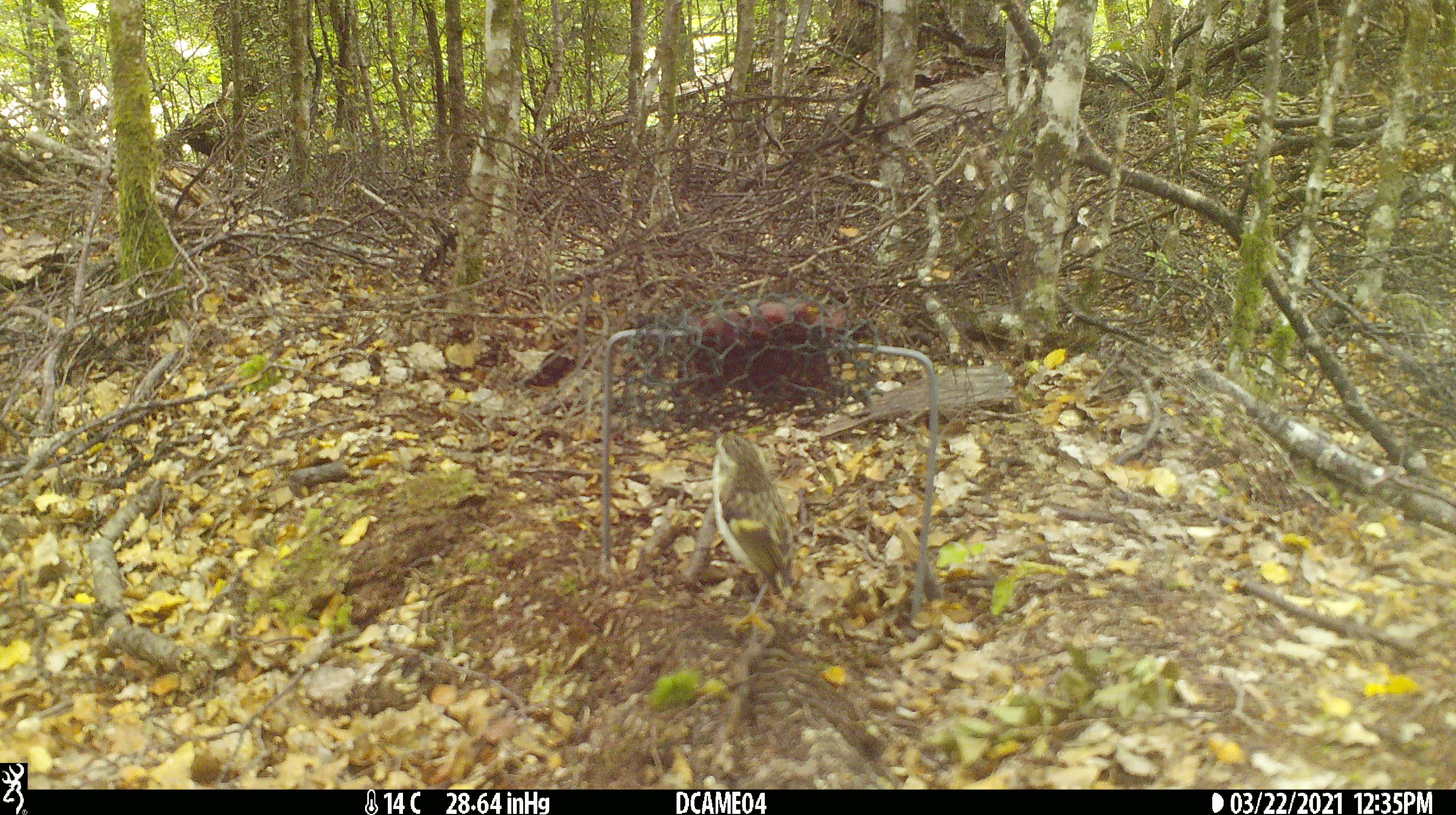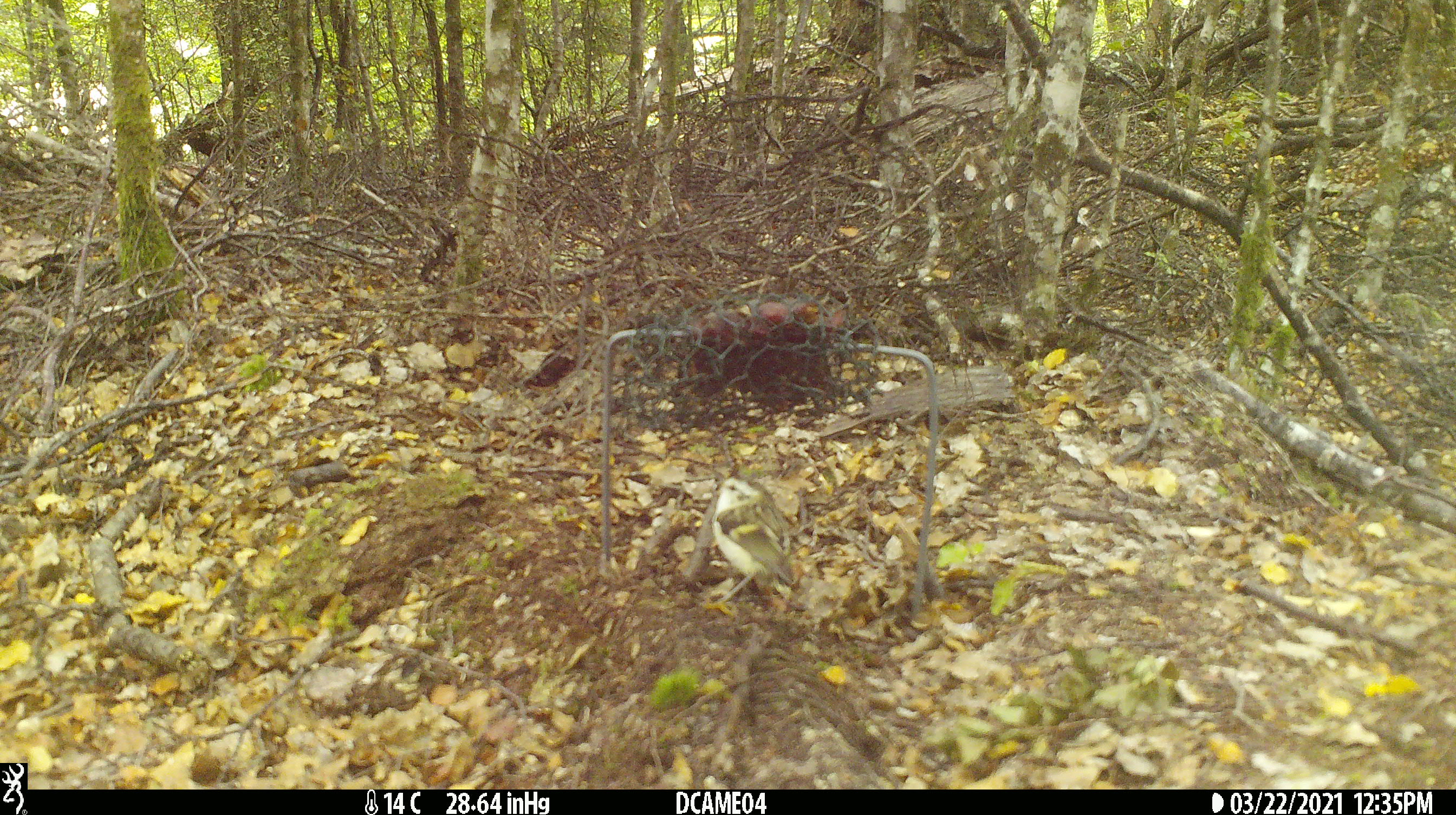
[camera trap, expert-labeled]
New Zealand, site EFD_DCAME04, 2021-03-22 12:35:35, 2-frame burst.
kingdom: Animalia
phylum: Chordata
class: Aves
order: Passeriformes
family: Acanthisittidae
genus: Acanthisitta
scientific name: Acanthisitta chloris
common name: rifleman